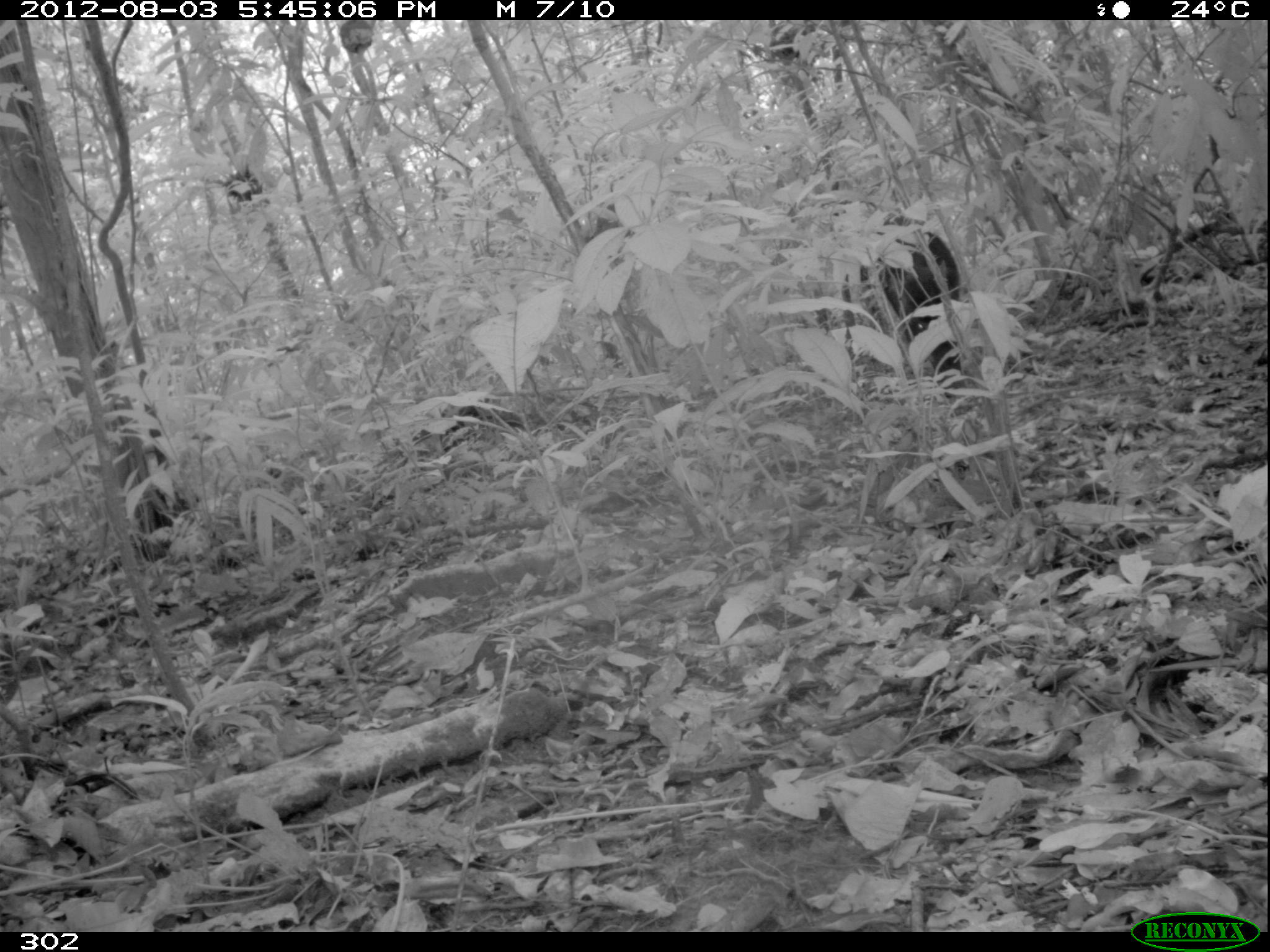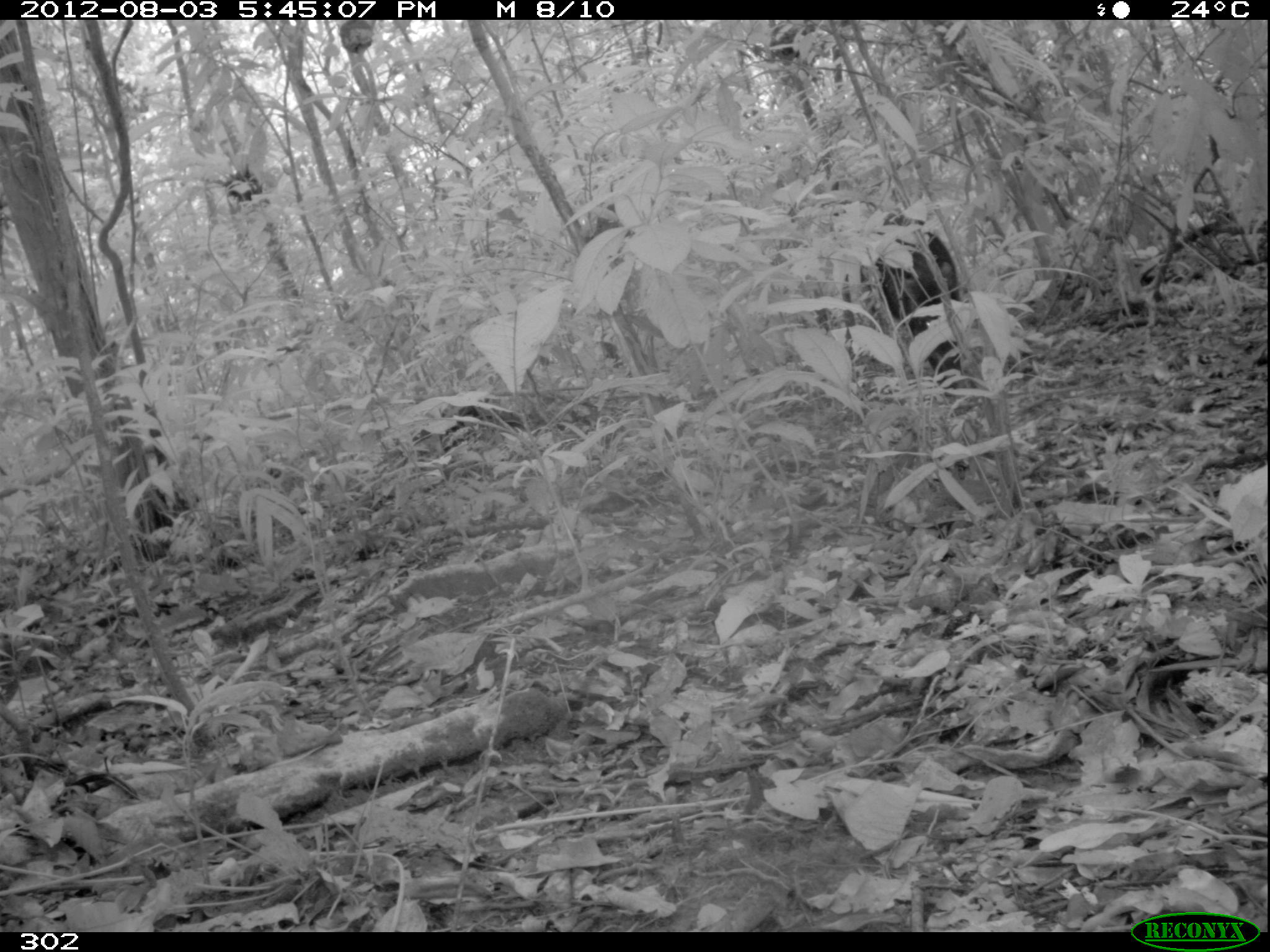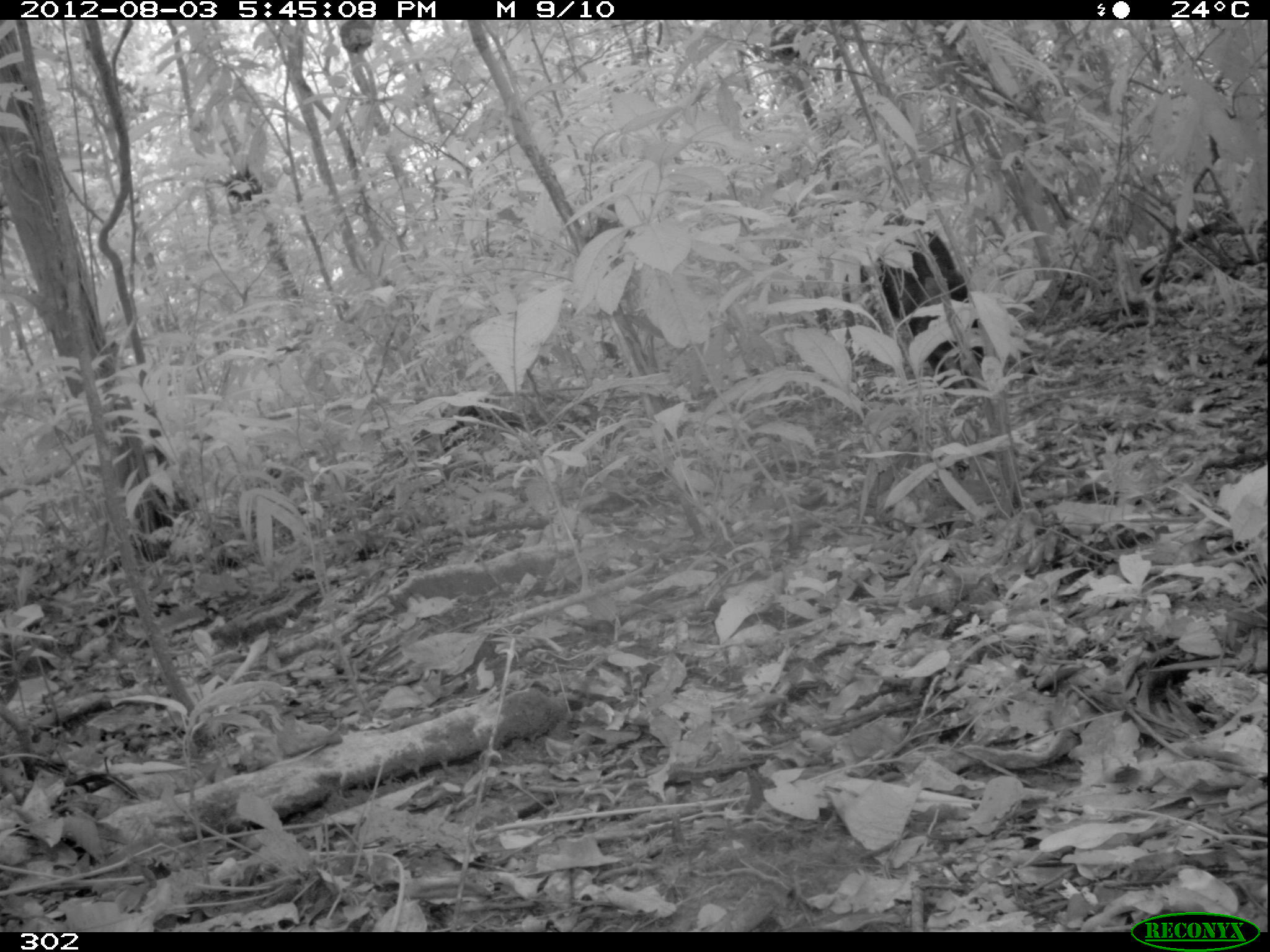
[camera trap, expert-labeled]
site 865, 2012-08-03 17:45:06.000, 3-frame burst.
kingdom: Animalia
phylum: Chordata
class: Mammalia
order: Artiodactyla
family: Tayassuidae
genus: Tayassu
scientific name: Tayassu pecari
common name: white-lipped peccary